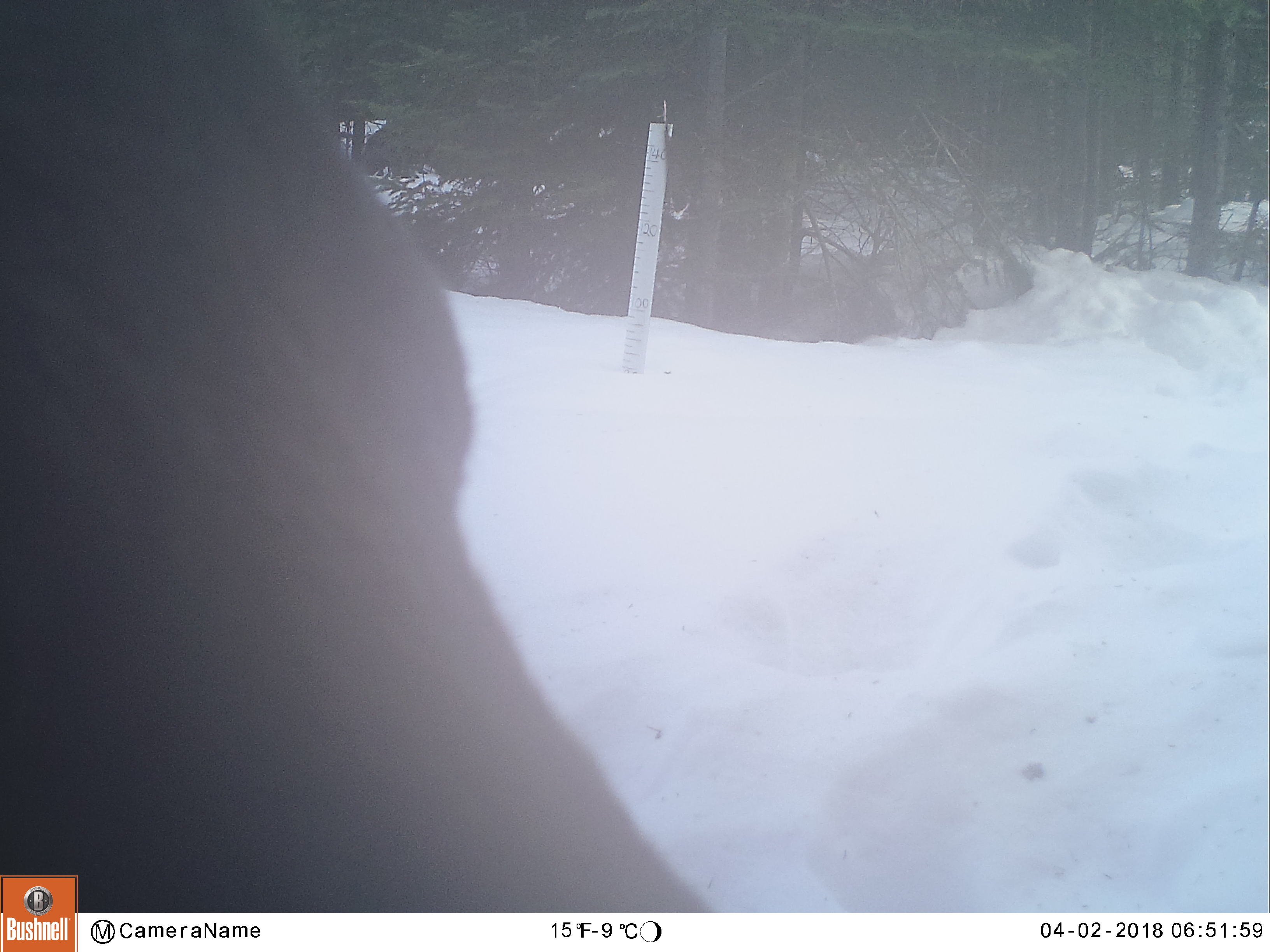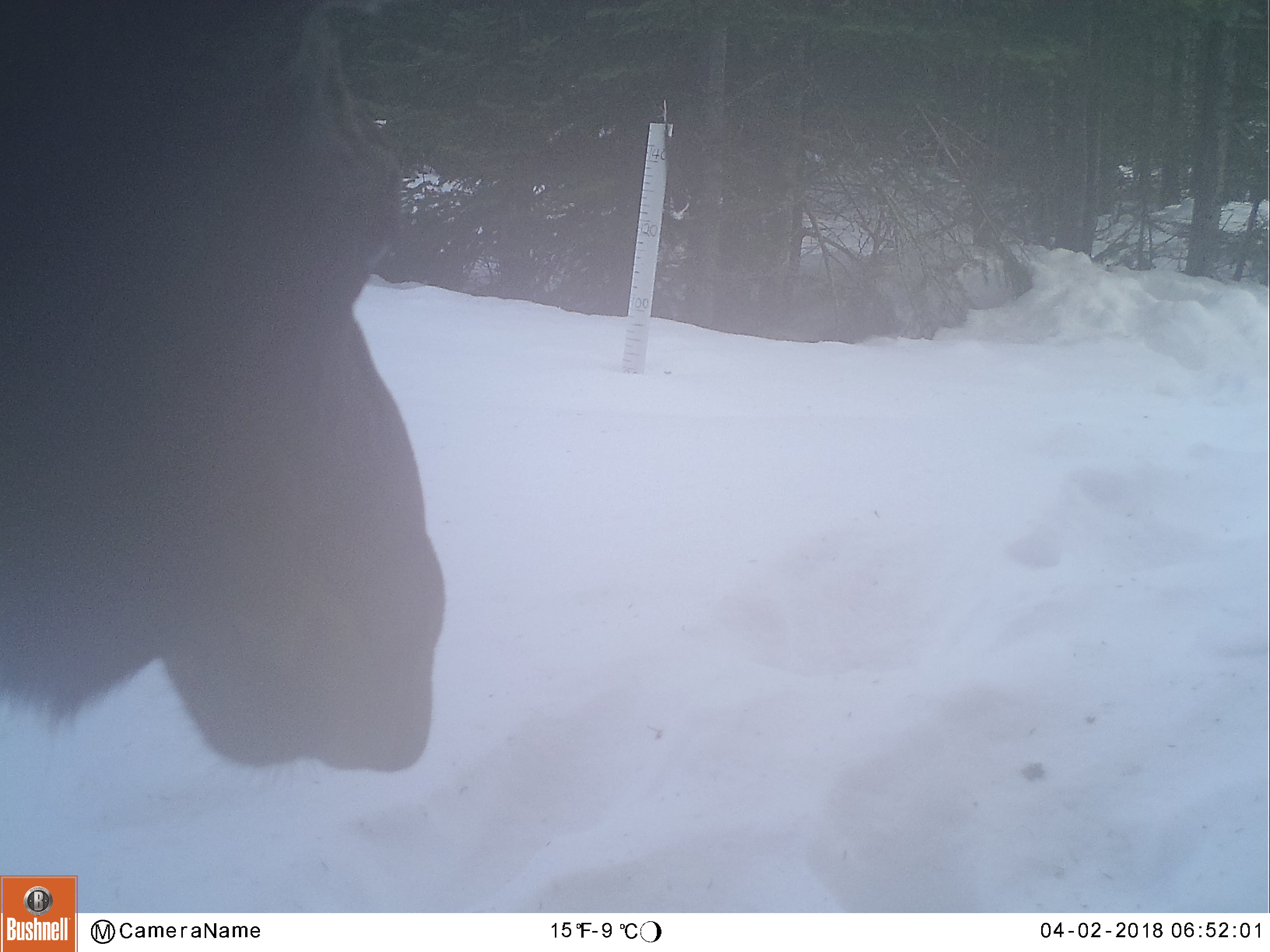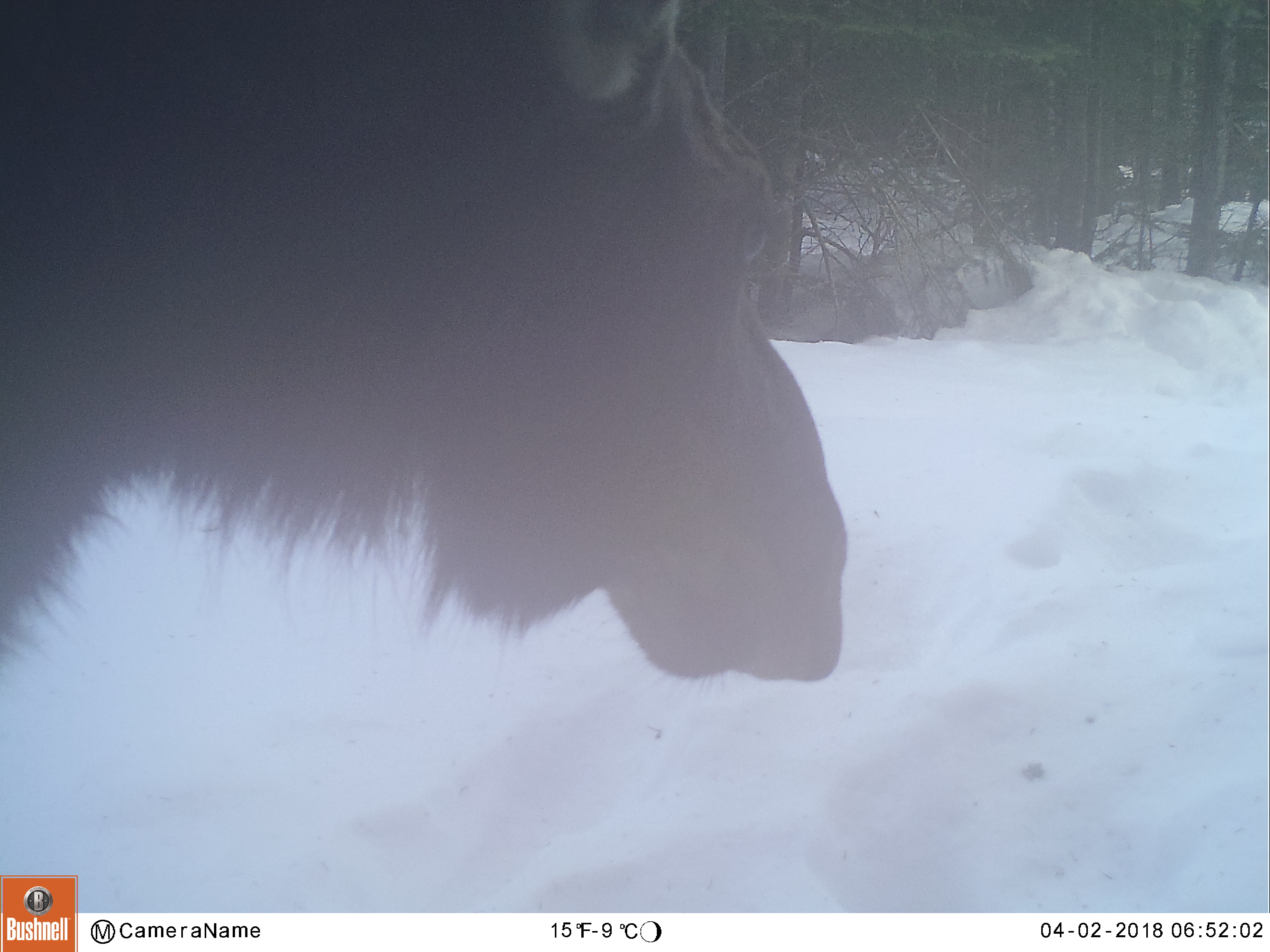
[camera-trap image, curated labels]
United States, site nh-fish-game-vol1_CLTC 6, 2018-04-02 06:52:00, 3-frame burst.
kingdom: Animalia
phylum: Chordata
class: Mammalia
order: Artiodactyla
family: Cervidae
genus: Alces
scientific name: Alces alces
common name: moose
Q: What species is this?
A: Moose (Alces alces).